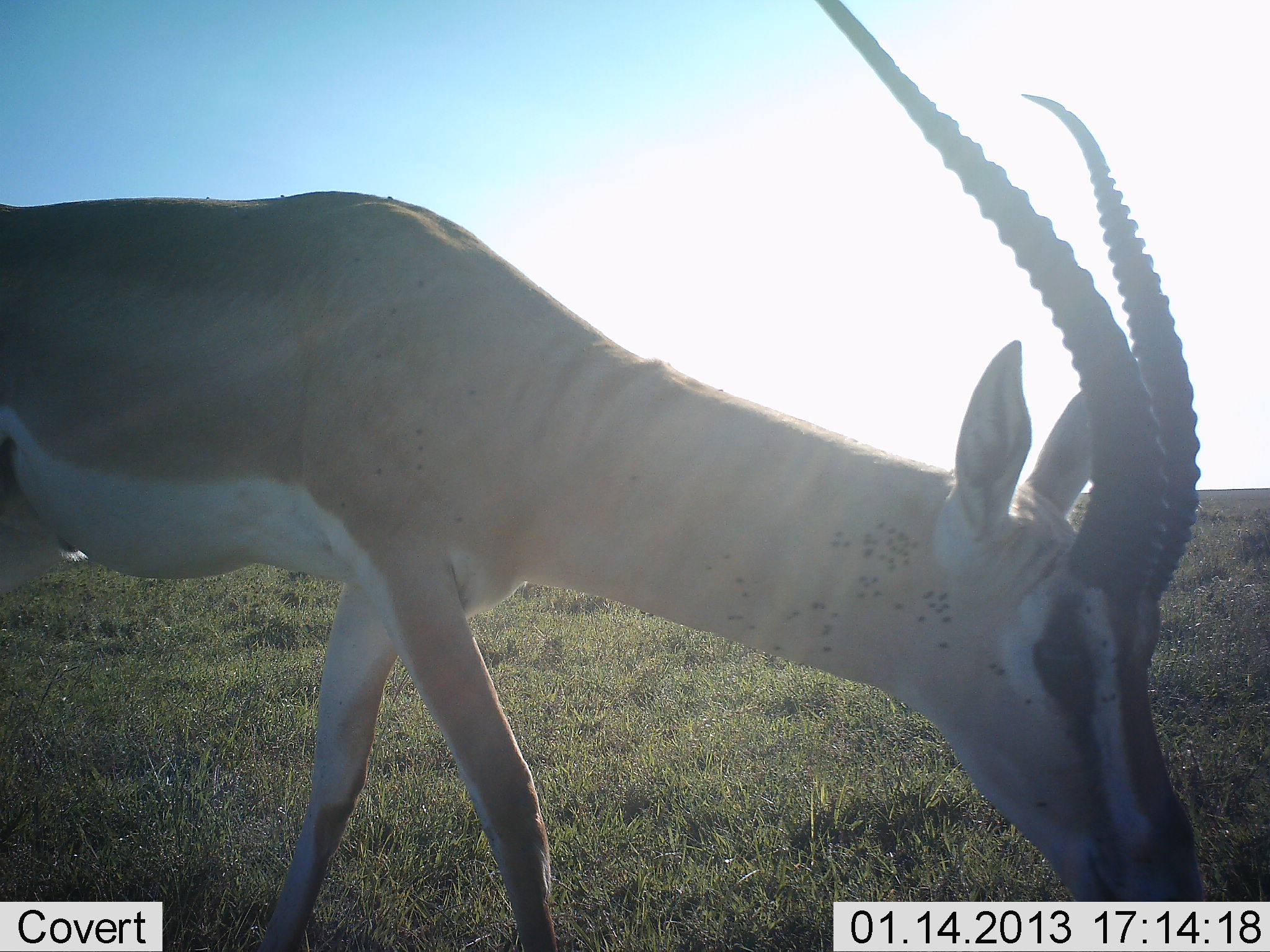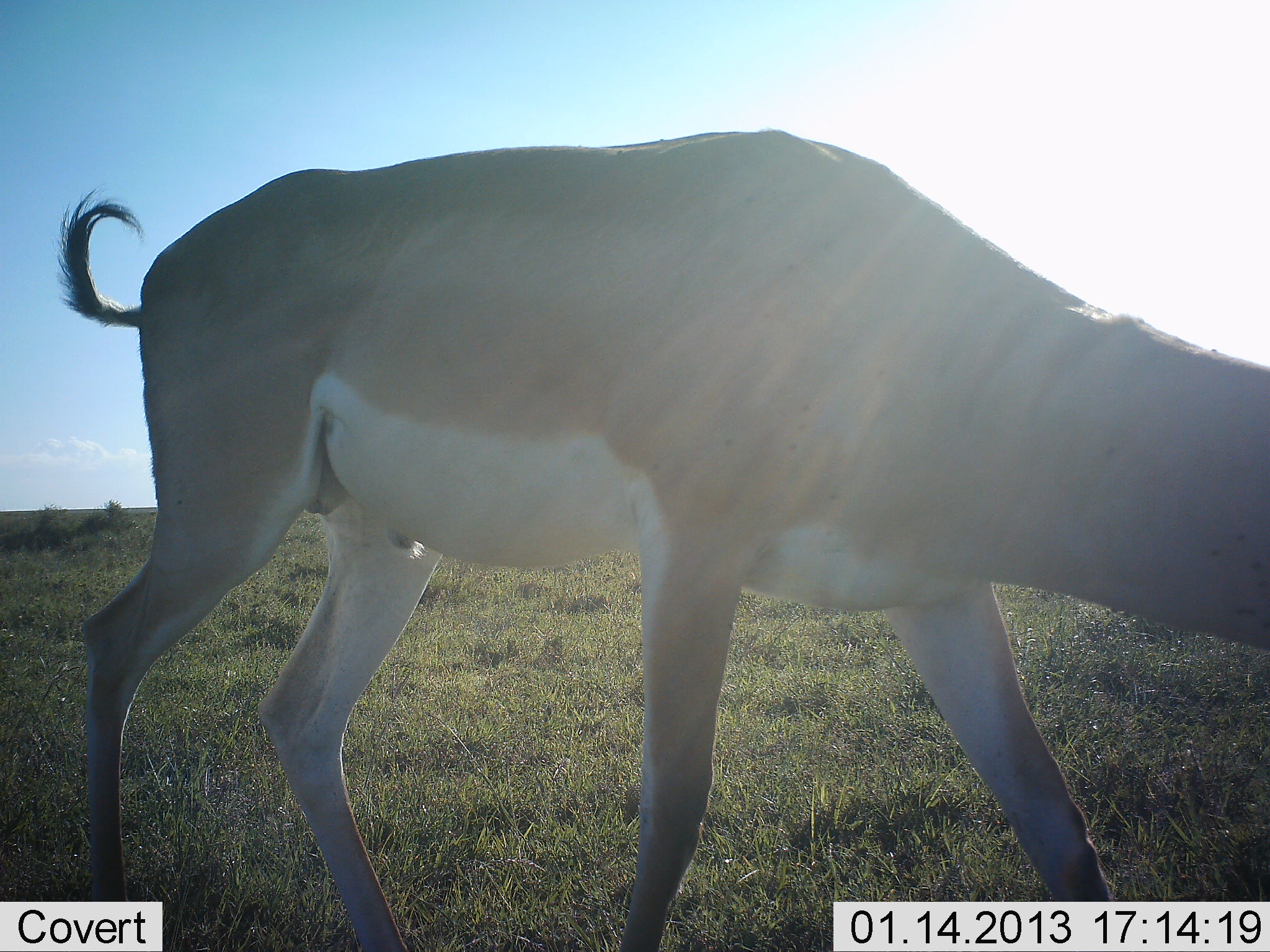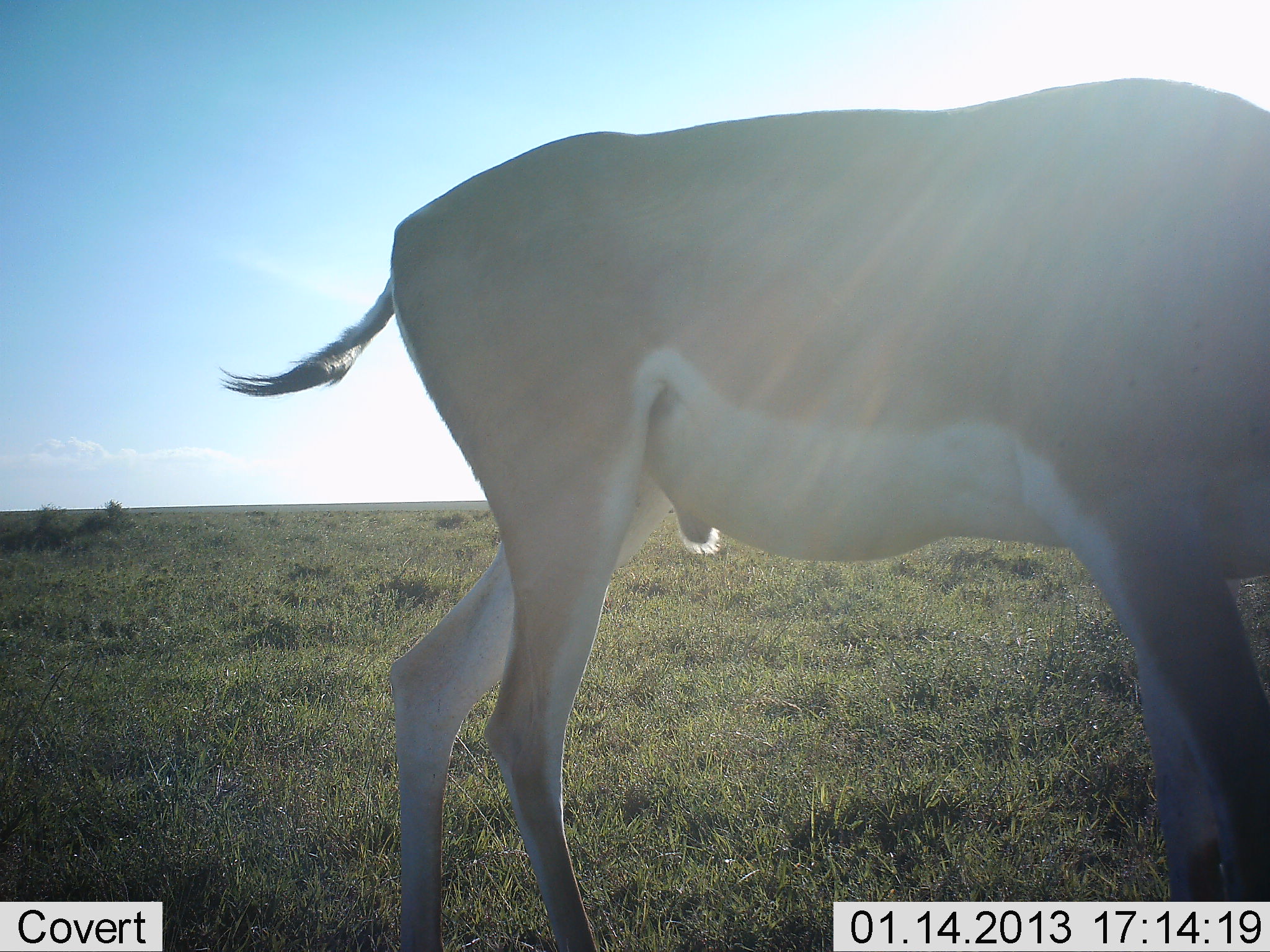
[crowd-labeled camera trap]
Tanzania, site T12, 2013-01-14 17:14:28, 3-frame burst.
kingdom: Animalia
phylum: Chordata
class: Mammalia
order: Artiodactyla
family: Bovidae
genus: Nanger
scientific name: Nanger granti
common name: grant's gazelle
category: gazellegrants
Gazellegrants (grant's gazelle) (Nanger granti), count 1. Behavior (volunteer vote fractions): standing 8%, resting 0%, moving 81%, interacting 0%. Young present (vote fraction): 0%. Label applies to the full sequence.